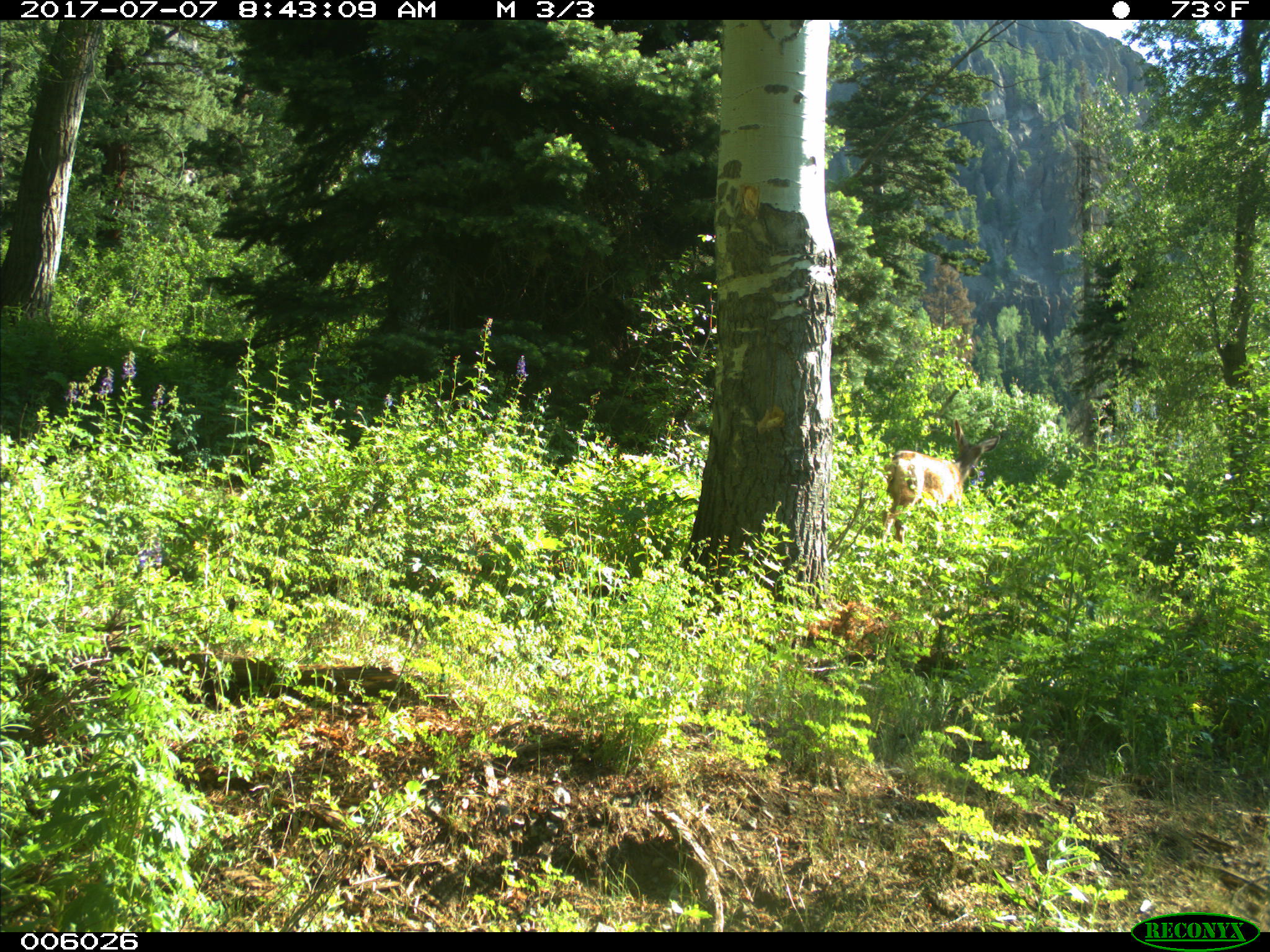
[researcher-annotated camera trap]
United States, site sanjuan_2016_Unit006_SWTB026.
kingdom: Animalia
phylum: Chordata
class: Mammalia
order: Artiodactyla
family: Cervidae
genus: Odocoileus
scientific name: Odocoileus hemionus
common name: mule deer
Odocoileus hemionus (mule deer).